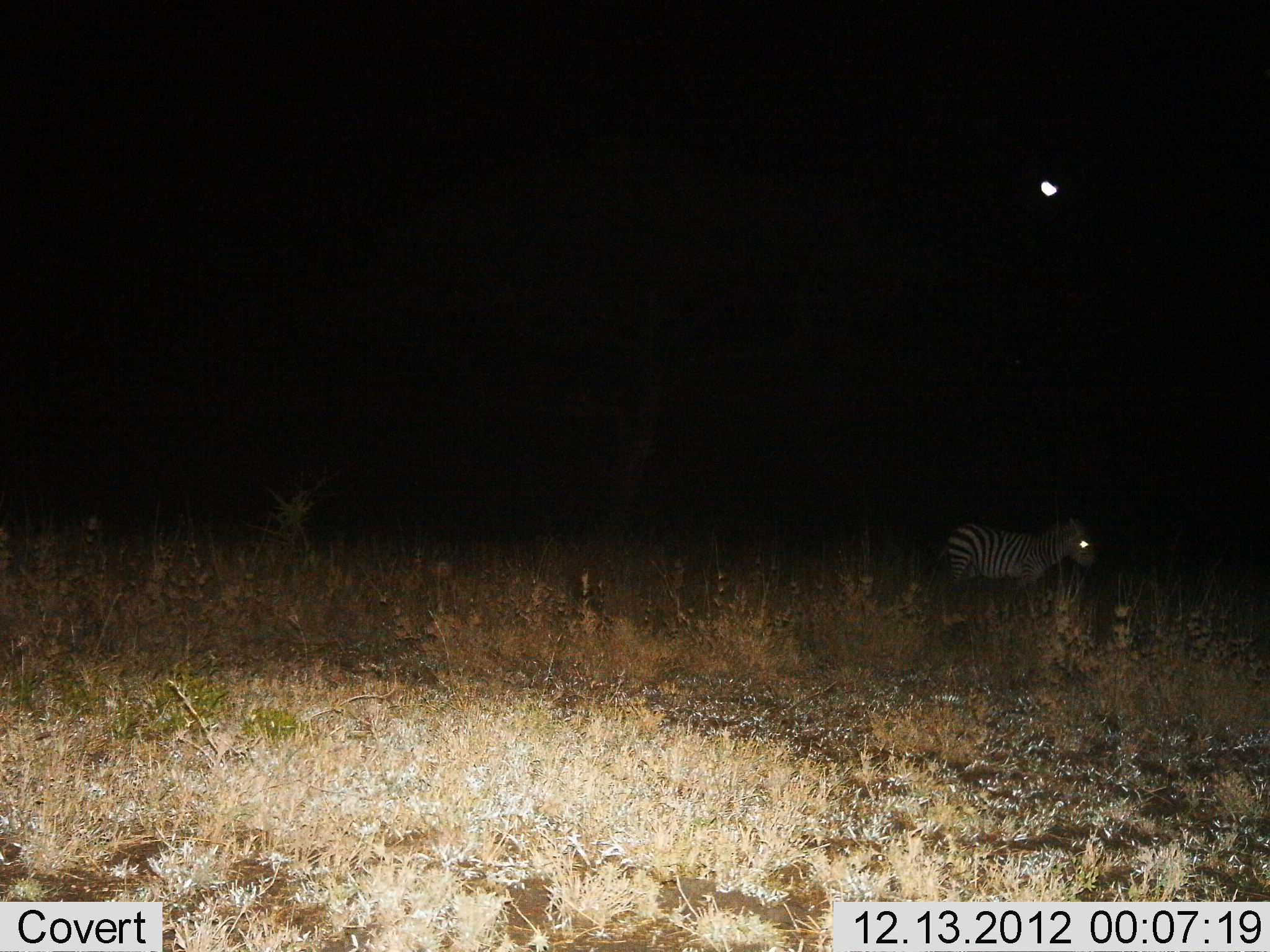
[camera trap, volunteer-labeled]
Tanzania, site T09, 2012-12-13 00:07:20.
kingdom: Animalia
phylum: Chordata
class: Mammalia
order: Perissodactyla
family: Equidae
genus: Equus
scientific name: Equus quagga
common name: plains zebra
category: zebra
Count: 1.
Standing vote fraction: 80%.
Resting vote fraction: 0%.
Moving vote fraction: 20%.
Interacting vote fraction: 0%.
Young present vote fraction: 0%.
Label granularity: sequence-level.